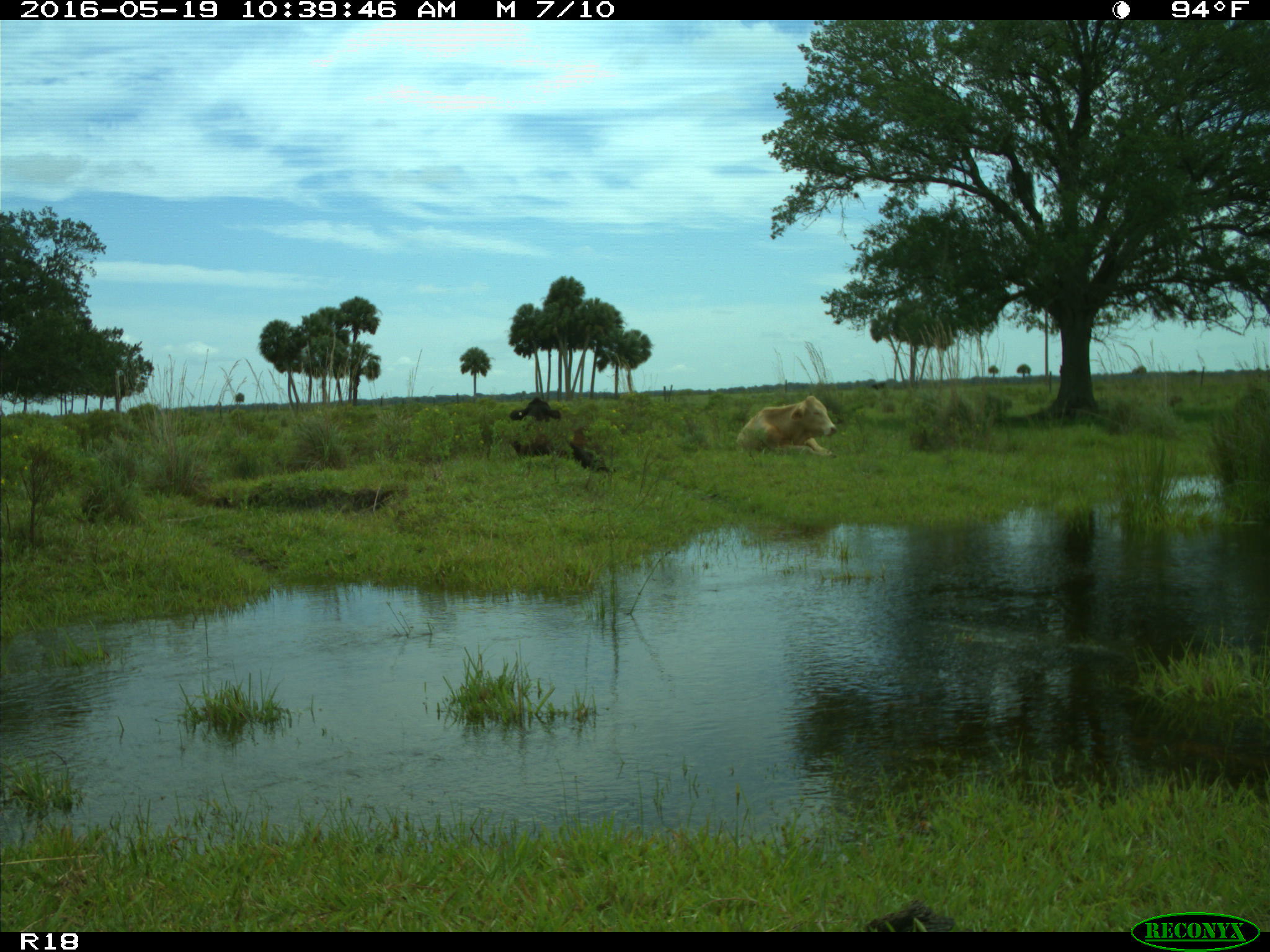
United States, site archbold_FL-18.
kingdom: Animalia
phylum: Chordata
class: Mammalia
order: Artiodactyla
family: Bovidae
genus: Bos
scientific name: Bos taurus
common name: domestic cow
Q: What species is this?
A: Bos taurus (domestic cow).